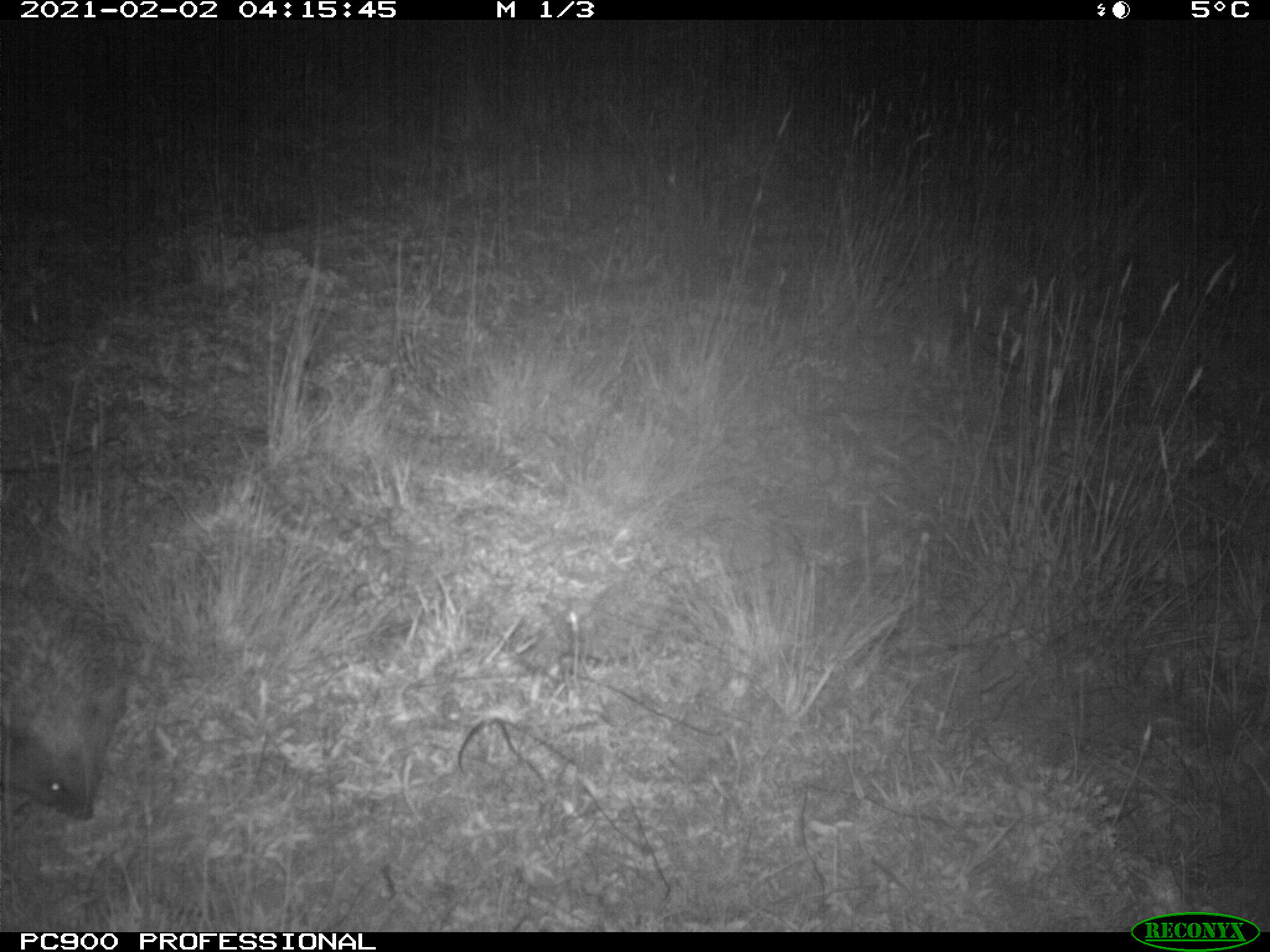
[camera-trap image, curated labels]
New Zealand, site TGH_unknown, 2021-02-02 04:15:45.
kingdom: Animalia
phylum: Chordata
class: Mammalia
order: Eulipotyphla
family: Erinaceidae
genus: Erinaceus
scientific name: Erinaceus europaeus europaeus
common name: european hedgehog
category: hedgehog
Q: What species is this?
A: Hedgehog (european hedgehog) (Erinaceus europaeus europaeus).